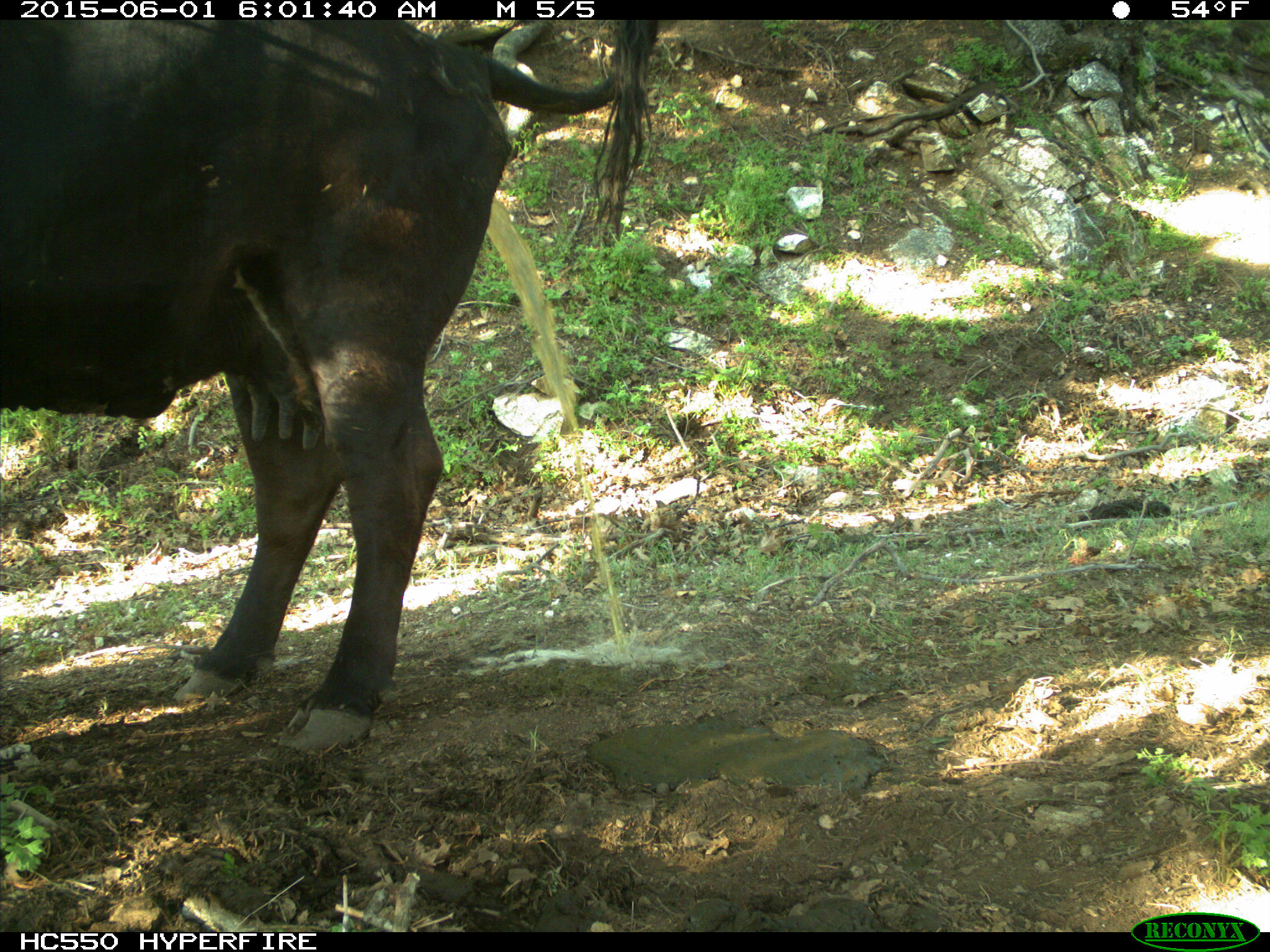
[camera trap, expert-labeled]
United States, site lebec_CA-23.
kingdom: Animalia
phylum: Chordata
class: Mammalia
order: Artiodactyla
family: Bovidae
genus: Bos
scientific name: Bos taurus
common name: domestic cow